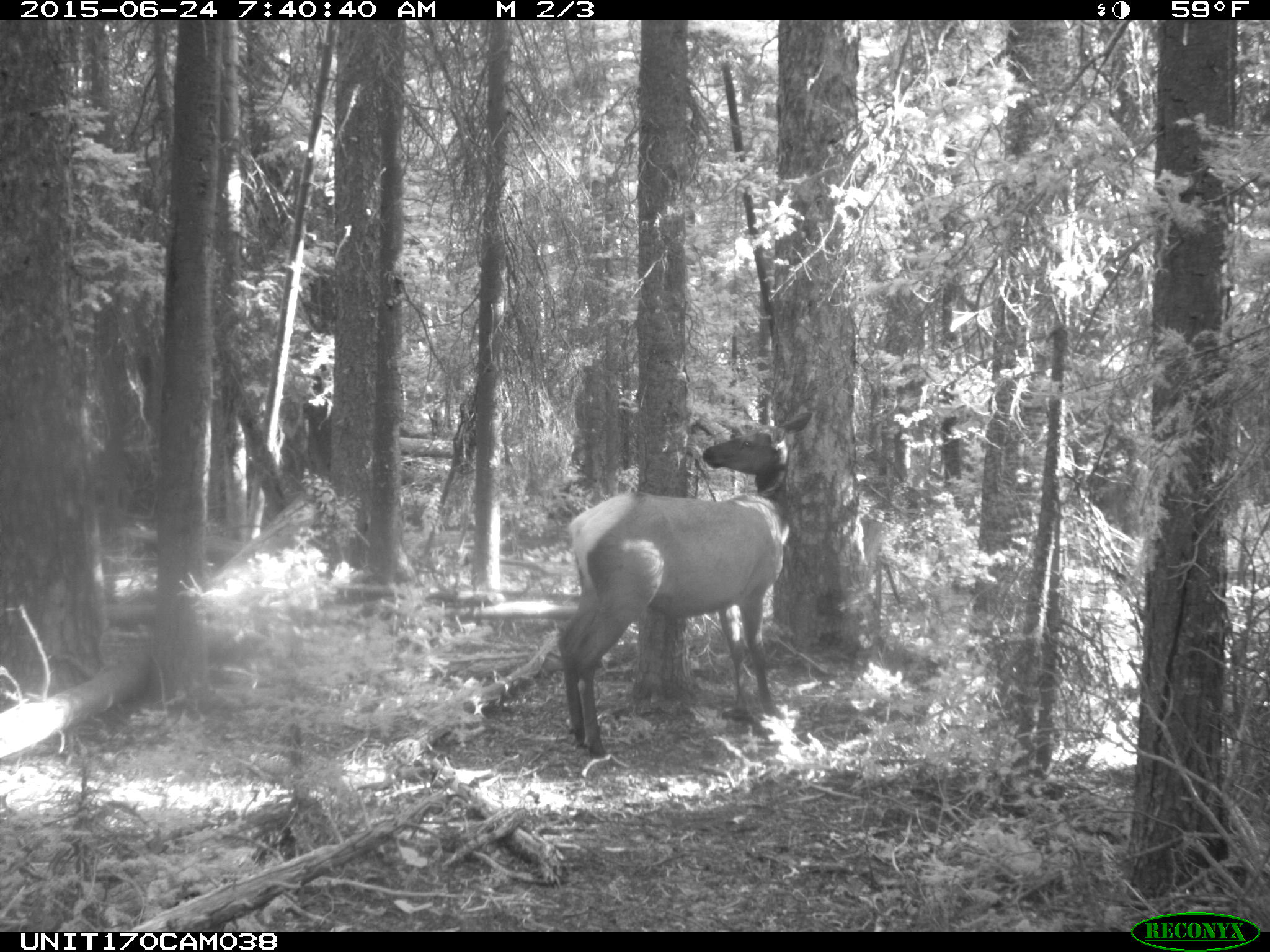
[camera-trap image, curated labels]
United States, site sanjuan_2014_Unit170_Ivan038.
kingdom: Animalia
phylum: Chordata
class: Mammalia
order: Artiodactyla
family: Cervidae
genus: Cervus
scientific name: Cervus elaphus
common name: red deer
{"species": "Cervus elaphus (red deer)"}